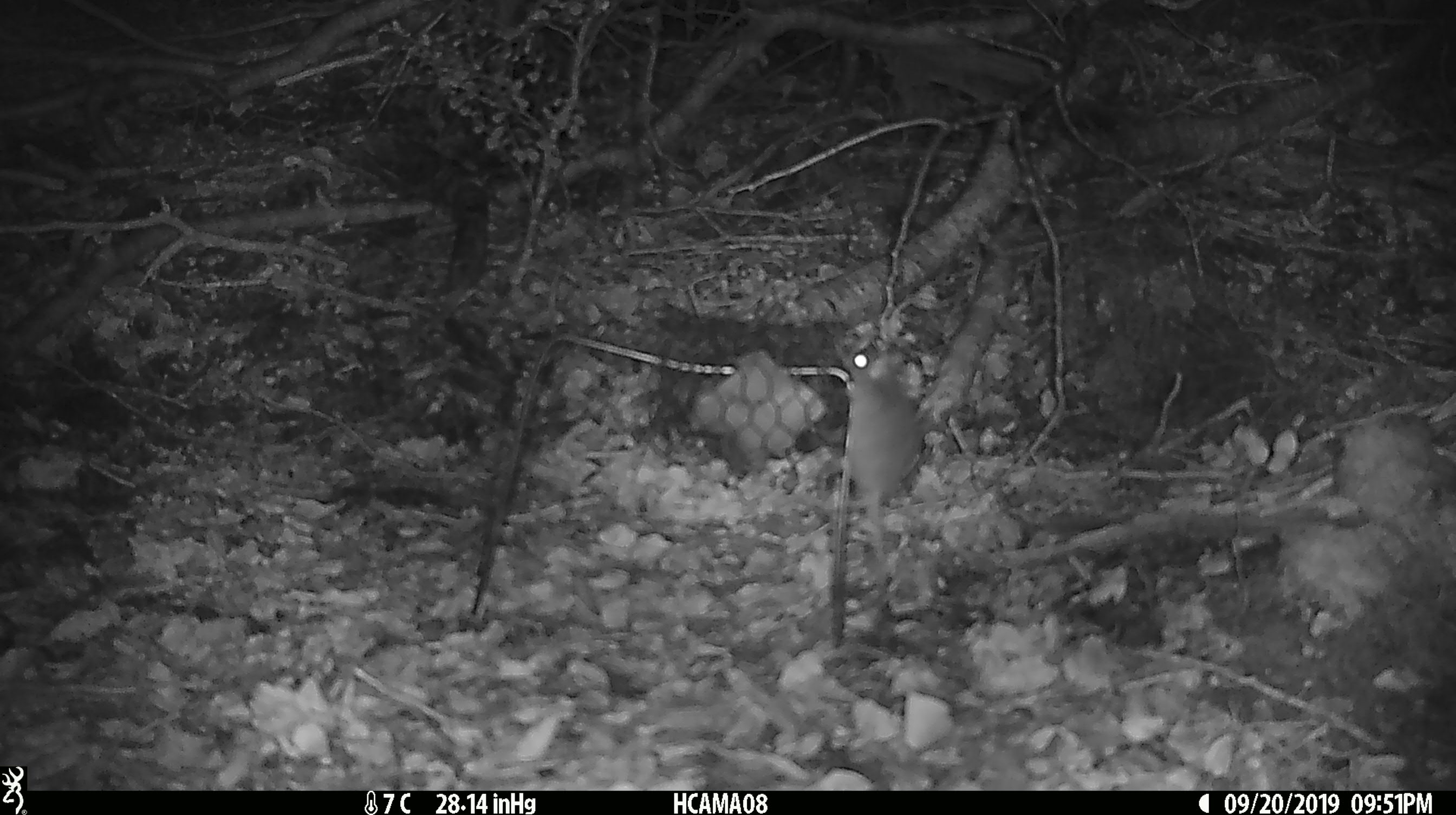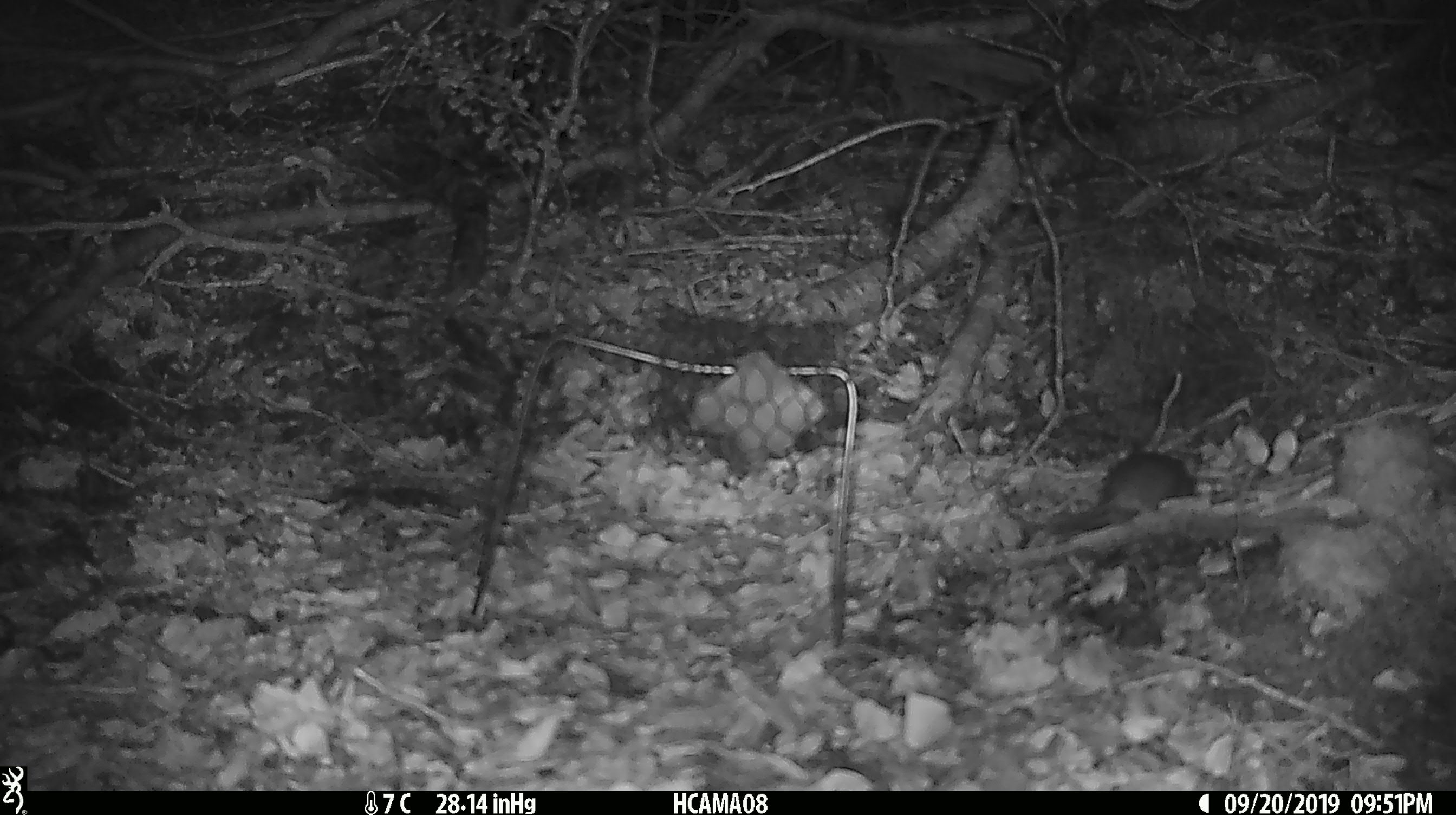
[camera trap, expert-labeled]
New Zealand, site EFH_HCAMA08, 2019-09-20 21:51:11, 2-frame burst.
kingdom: Animalia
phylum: Chordata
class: Mammalia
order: Rodentia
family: Muridae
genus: Mus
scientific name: Mus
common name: mouse